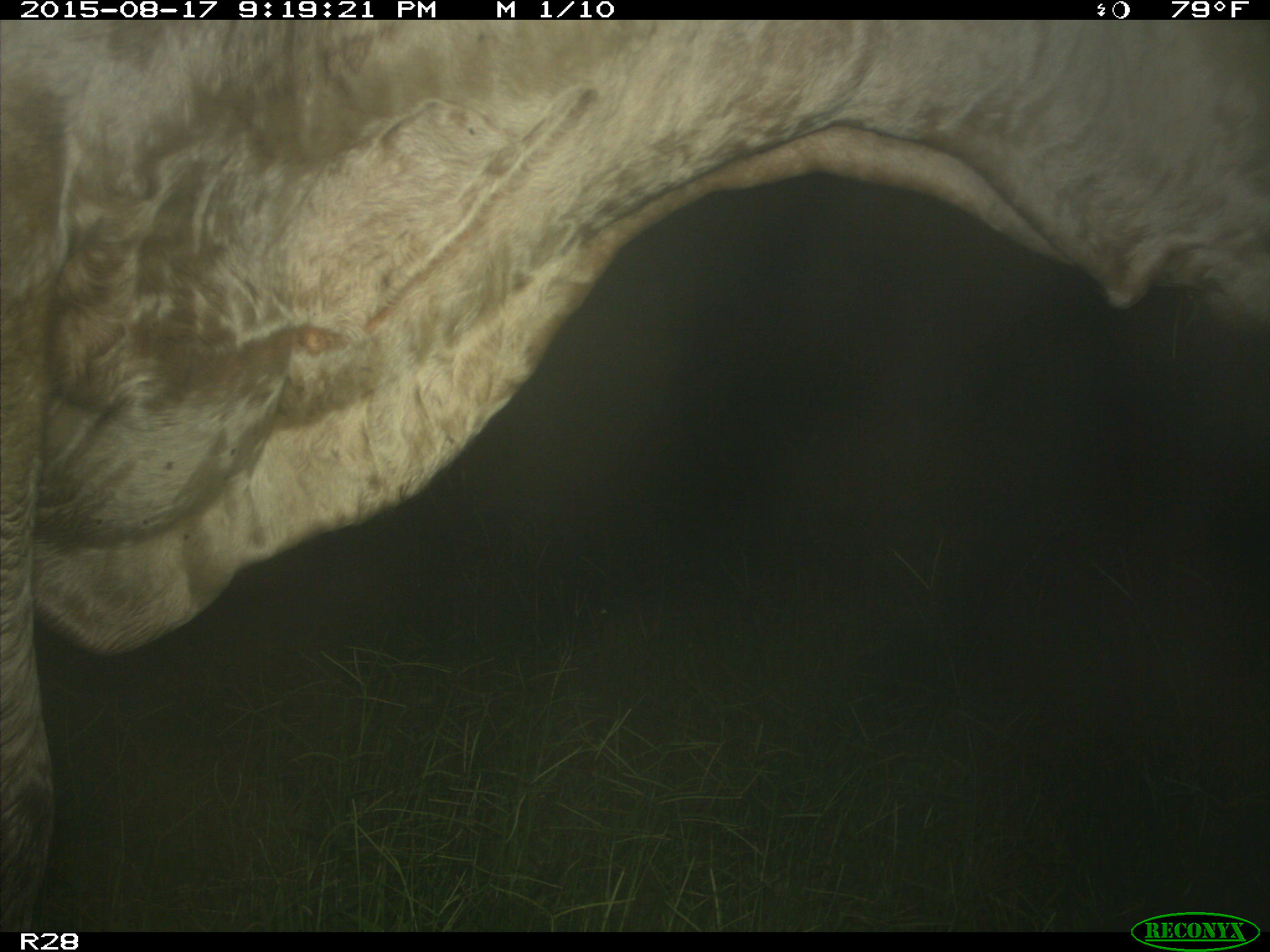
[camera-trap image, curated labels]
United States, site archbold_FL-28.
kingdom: Animalia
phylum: Chordata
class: Mammalia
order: Artiodactyla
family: Bovidae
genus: Bos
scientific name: Bos taurus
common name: domestic cow